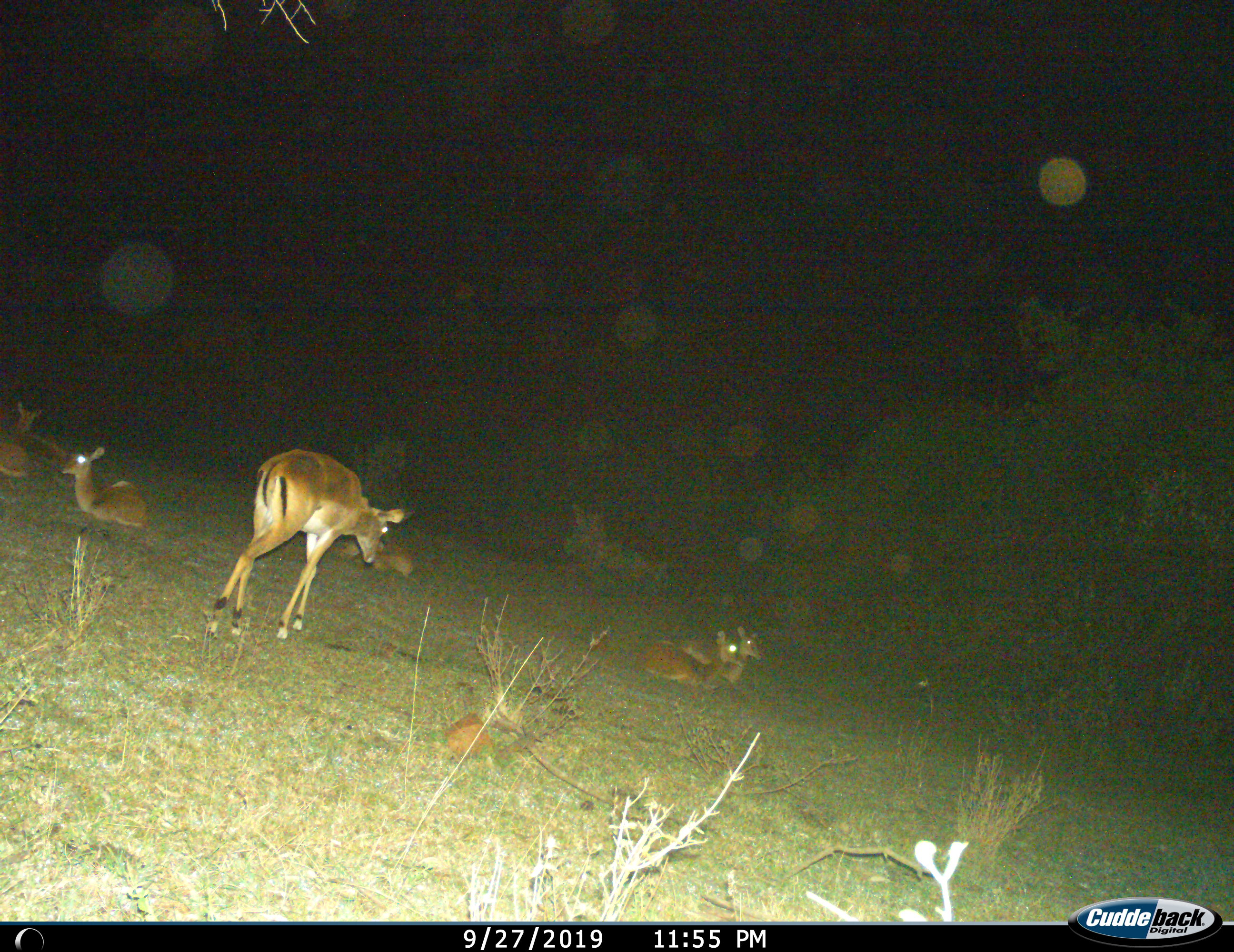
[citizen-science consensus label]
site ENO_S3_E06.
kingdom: Animalia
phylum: Chordata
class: Mammalia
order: Artiodactyla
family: Bovidae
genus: Aepyceros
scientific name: Aepyceros melampus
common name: impala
Impala (Aepyceros melampus), count 7. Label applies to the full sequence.